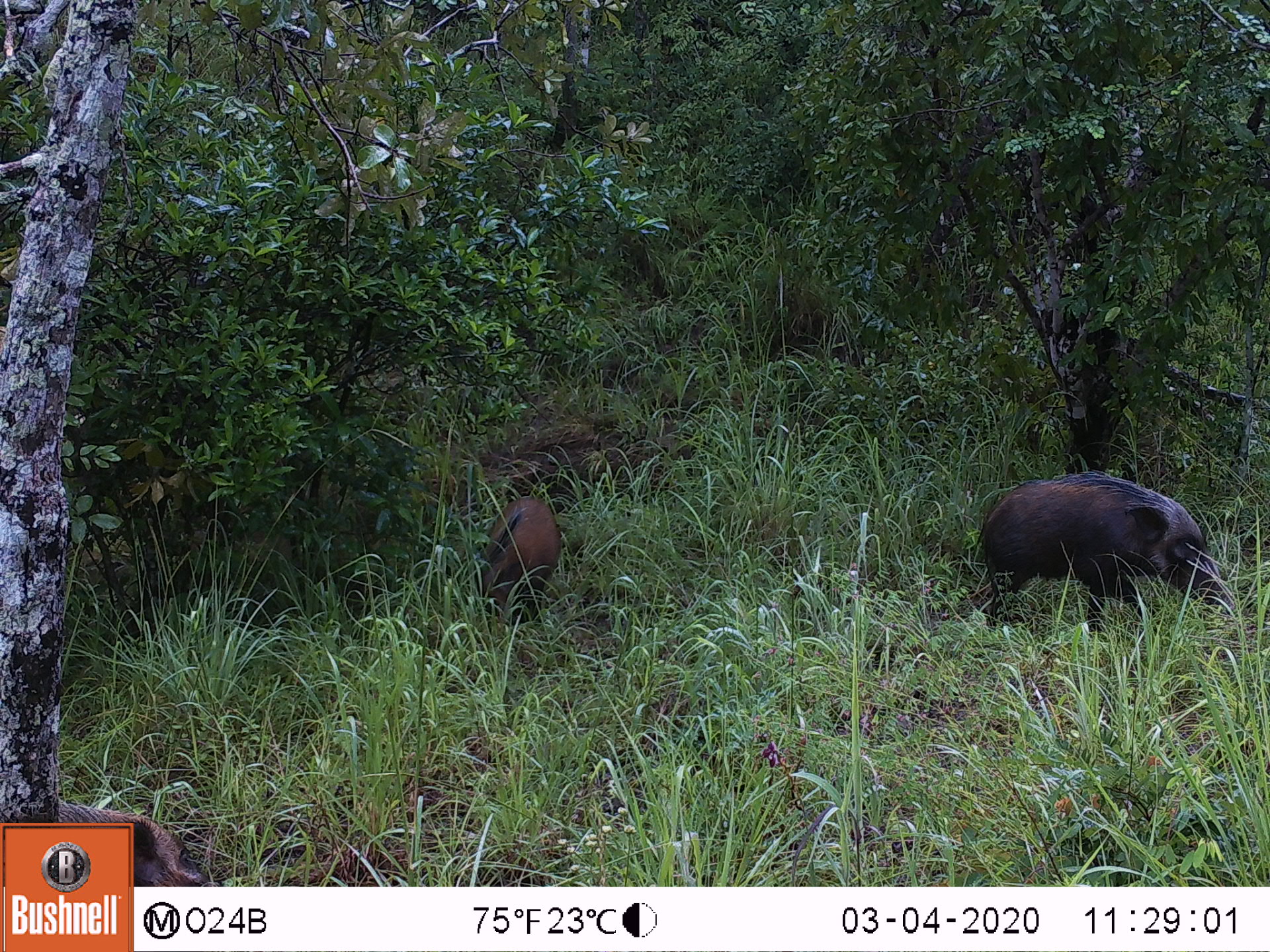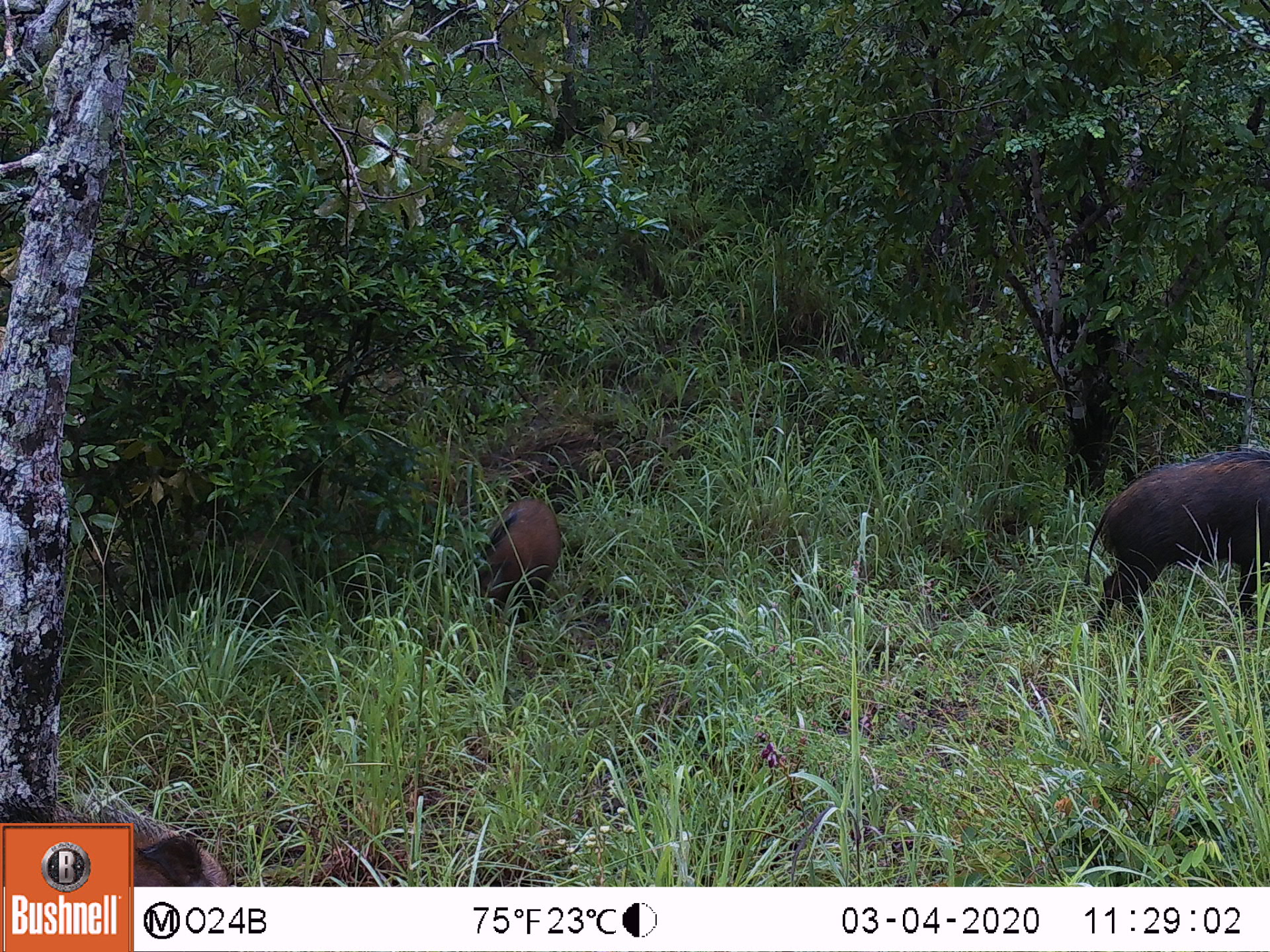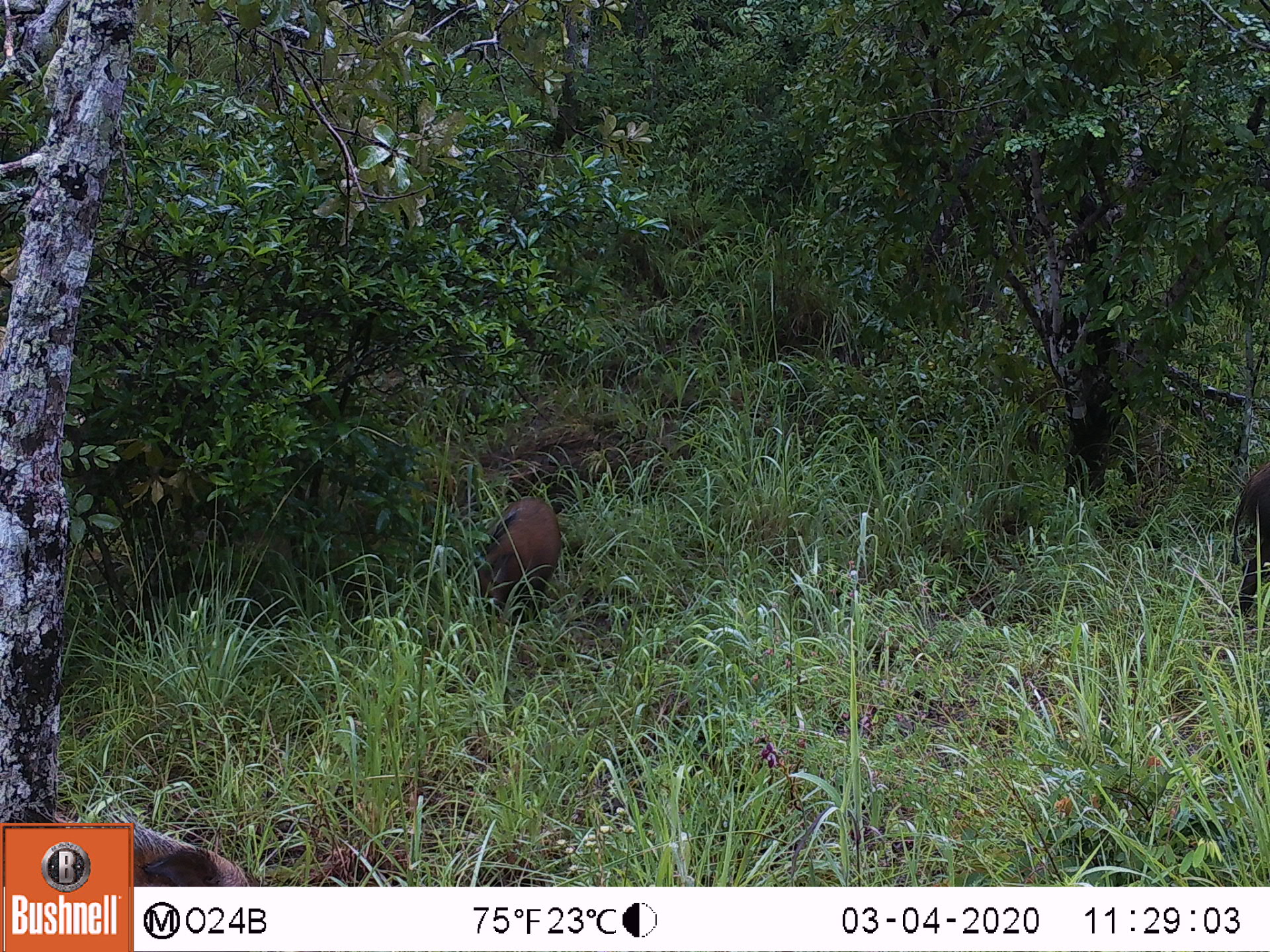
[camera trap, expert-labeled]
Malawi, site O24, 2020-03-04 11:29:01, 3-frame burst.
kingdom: Animalia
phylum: Chordata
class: Mammalia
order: Artiodactyla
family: Suidae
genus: Potamochoerus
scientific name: Potamochoerus larvatus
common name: bushpig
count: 2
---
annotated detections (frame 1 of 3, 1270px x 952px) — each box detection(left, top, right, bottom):
bushpig: detection(968, 466, 1238, 630); detection(474, 488, 569, 630)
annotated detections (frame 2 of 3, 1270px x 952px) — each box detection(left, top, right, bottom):
bushpig: detection(1079, 434, 1268, 630); detection(471, 491, 566, 627)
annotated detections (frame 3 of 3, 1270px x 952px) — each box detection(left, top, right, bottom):
bushpig: detection(475, 486, 564, 631); detection(1214, 447, 1267, 620)